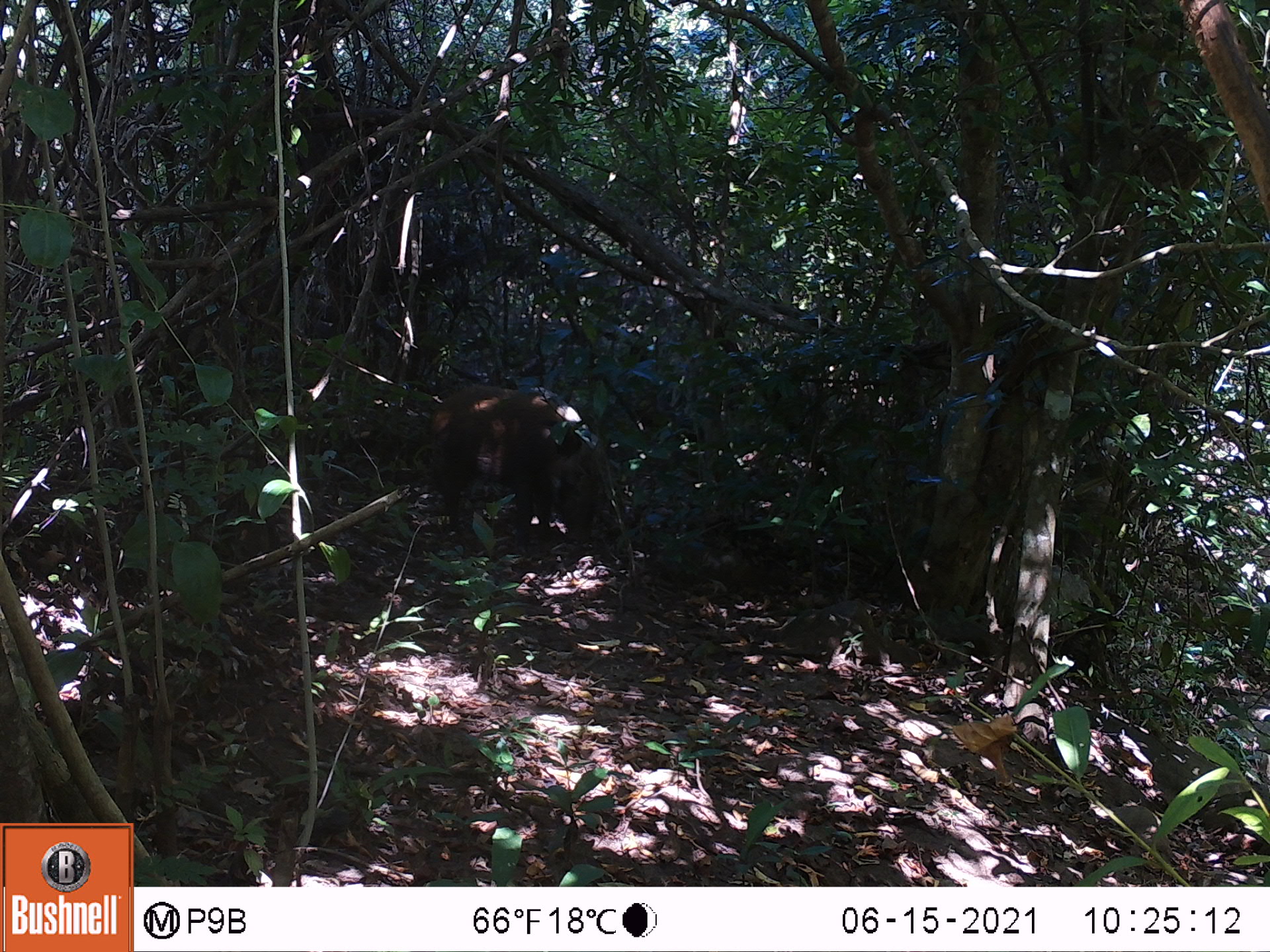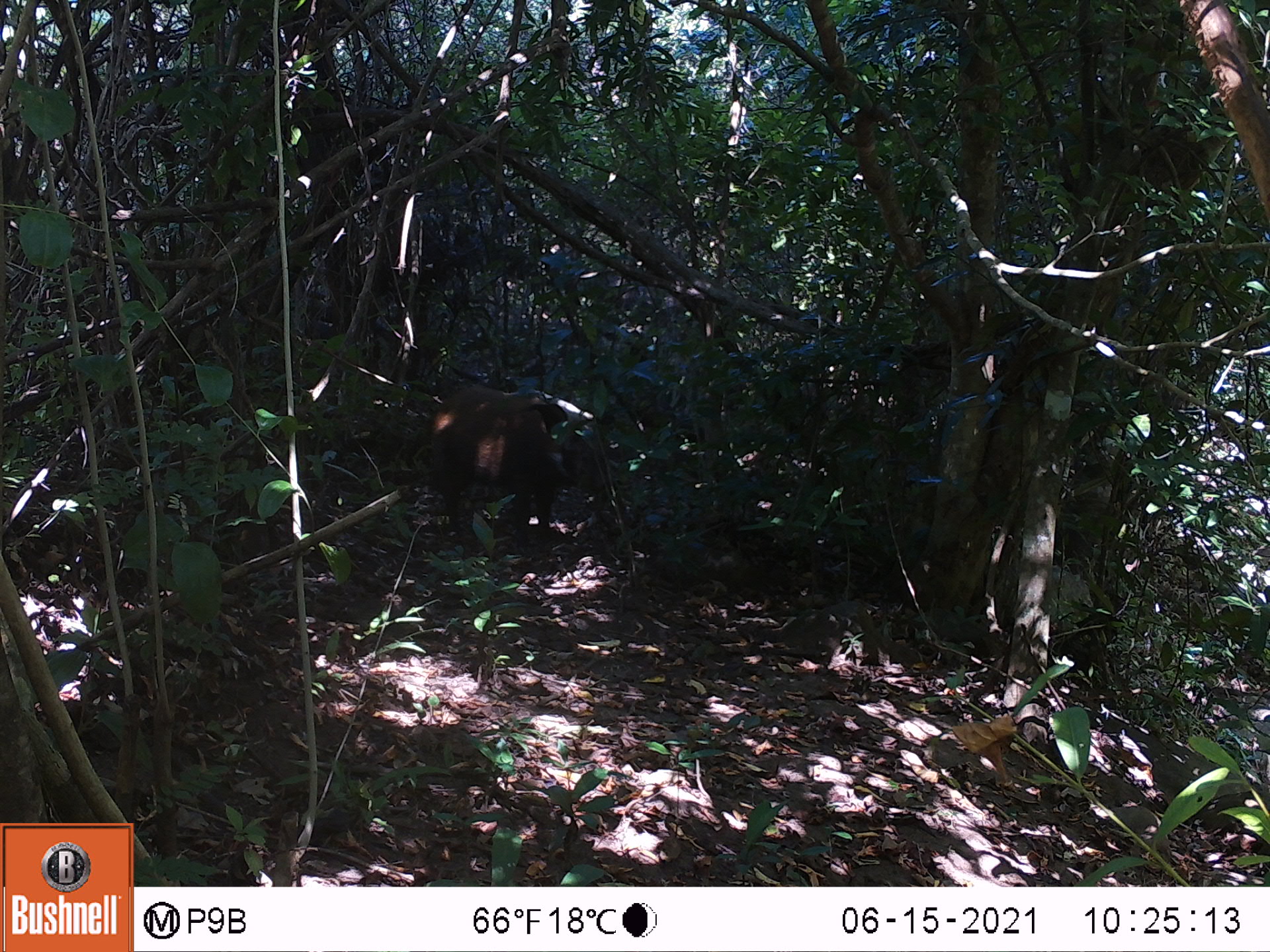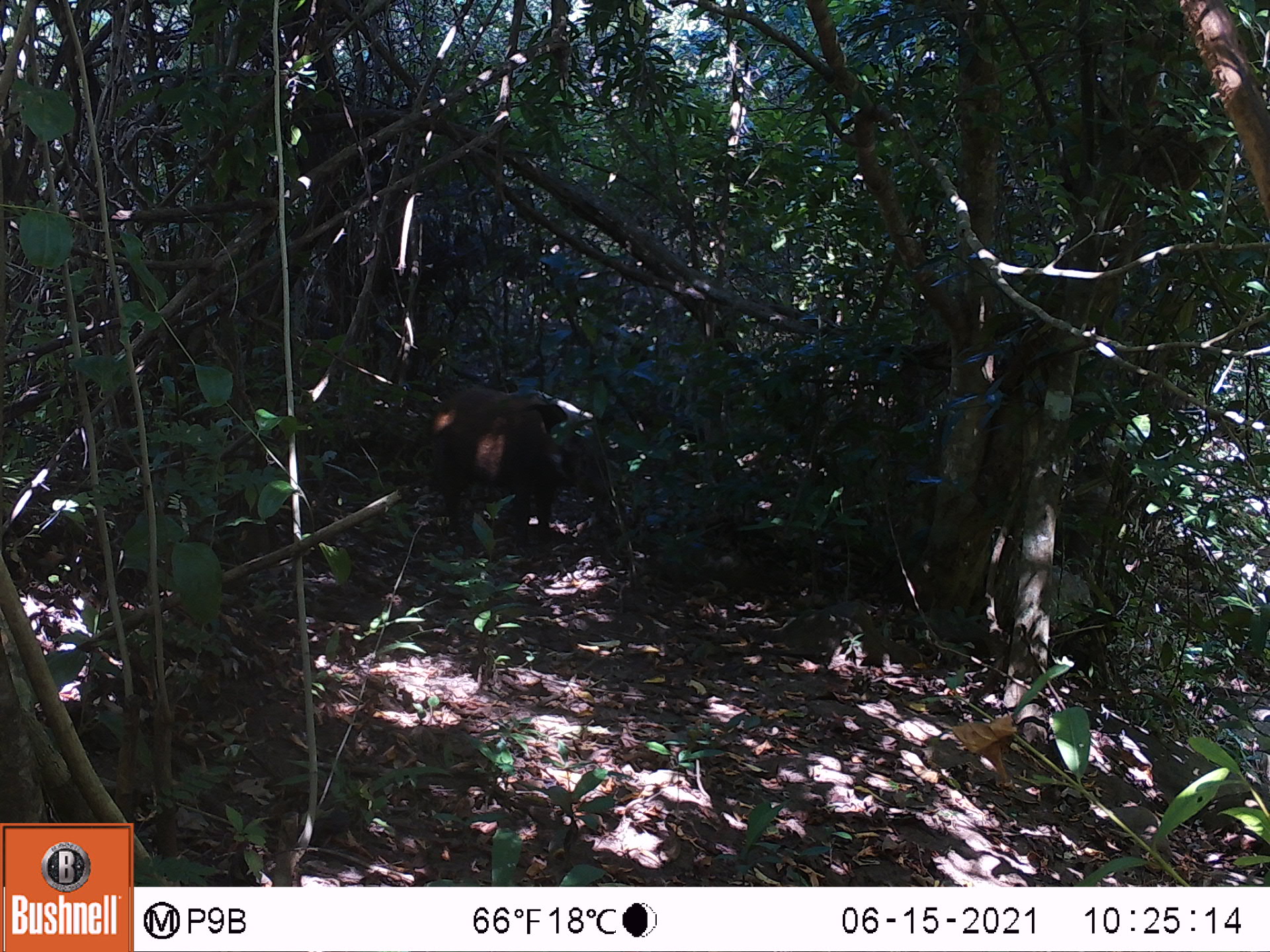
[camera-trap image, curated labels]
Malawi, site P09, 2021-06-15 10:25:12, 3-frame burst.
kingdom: Animalia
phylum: Chordata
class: Mammalia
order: Artiodactyla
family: Suidae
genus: Potamochoerus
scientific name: Potamochoerus larvatus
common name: bushpig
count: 1